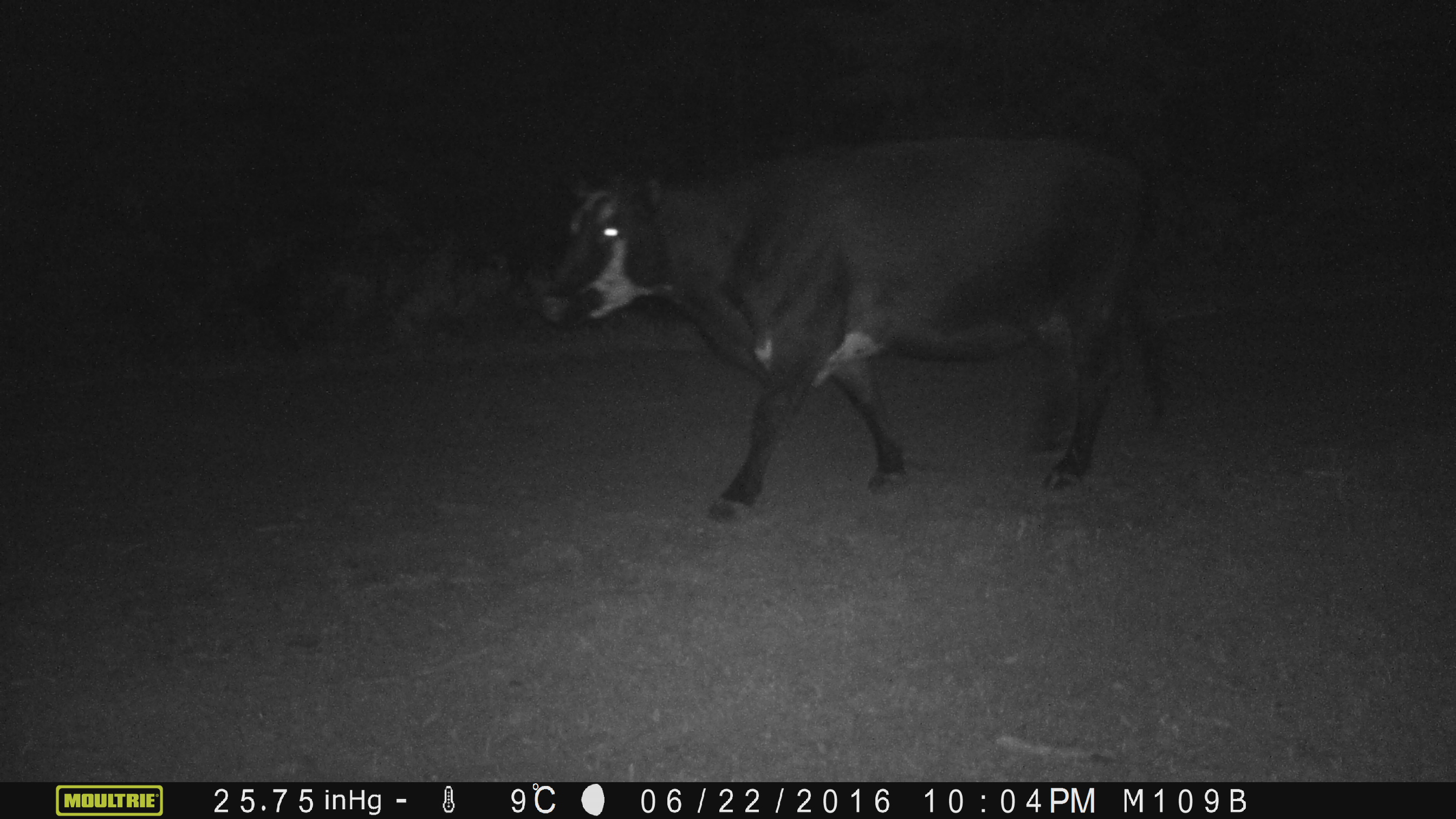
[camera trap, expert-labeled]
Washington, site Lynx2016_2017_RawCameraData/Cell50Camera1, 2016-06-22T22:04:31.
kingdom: Animalia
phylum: Chordata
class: Mammalia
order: Artiodactyla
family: Bovidae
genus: Bos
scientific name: Bos taurus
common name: domestic cattle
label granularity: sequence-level